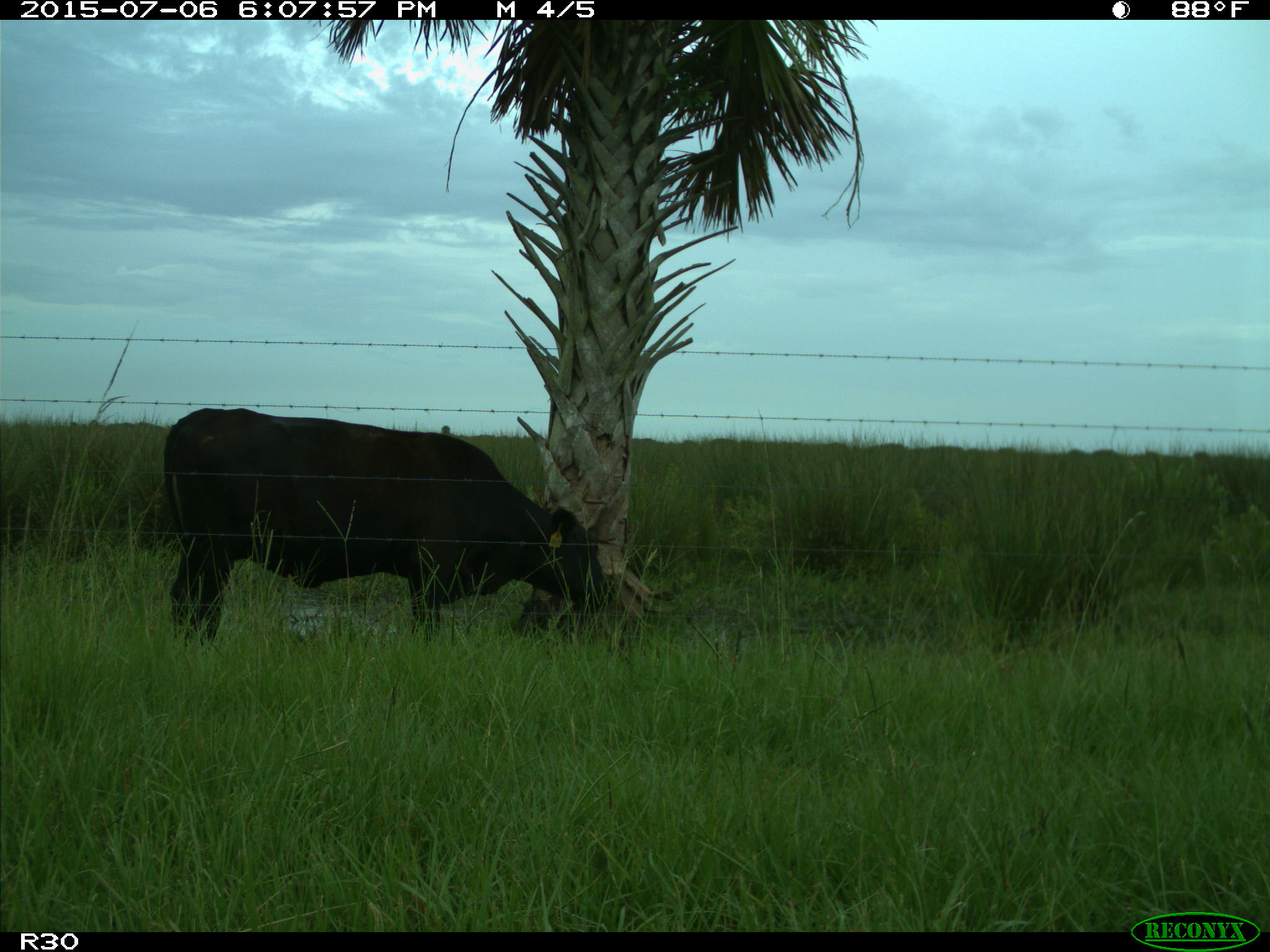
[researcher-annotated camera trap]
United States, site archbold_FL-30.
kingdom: Animalia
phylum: Chordata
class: Mammalia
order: Artiodactyla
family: Bovidae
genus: Bos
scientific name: Bos taurus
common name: domestic cow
Bos taurus (domestic cow).